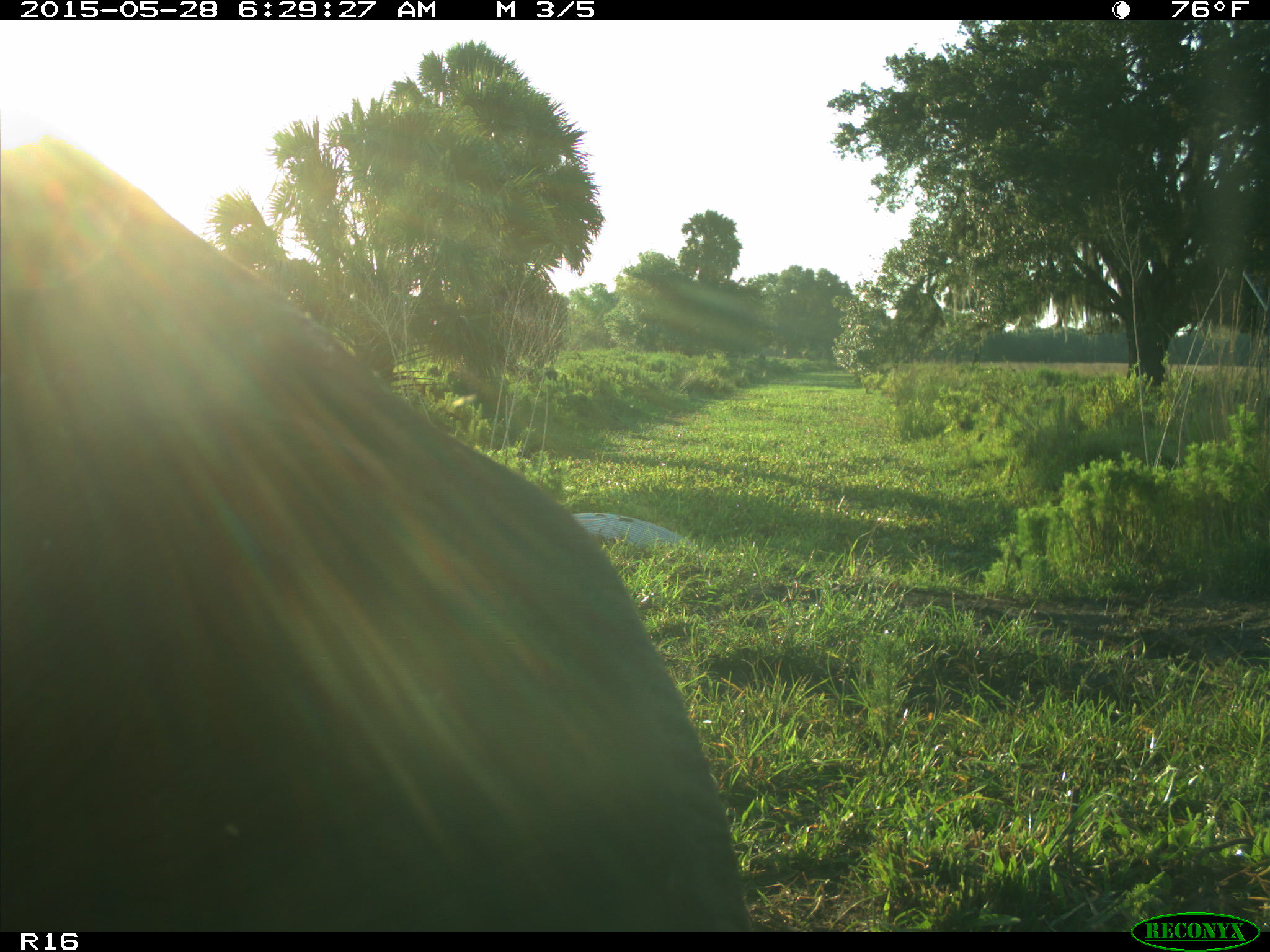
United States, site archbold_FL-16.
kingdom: Animalia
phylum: Chordata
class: Mammalia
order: Artiodactyla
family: Bovidae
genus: Bos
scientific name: Bos taurus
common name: domestic cow